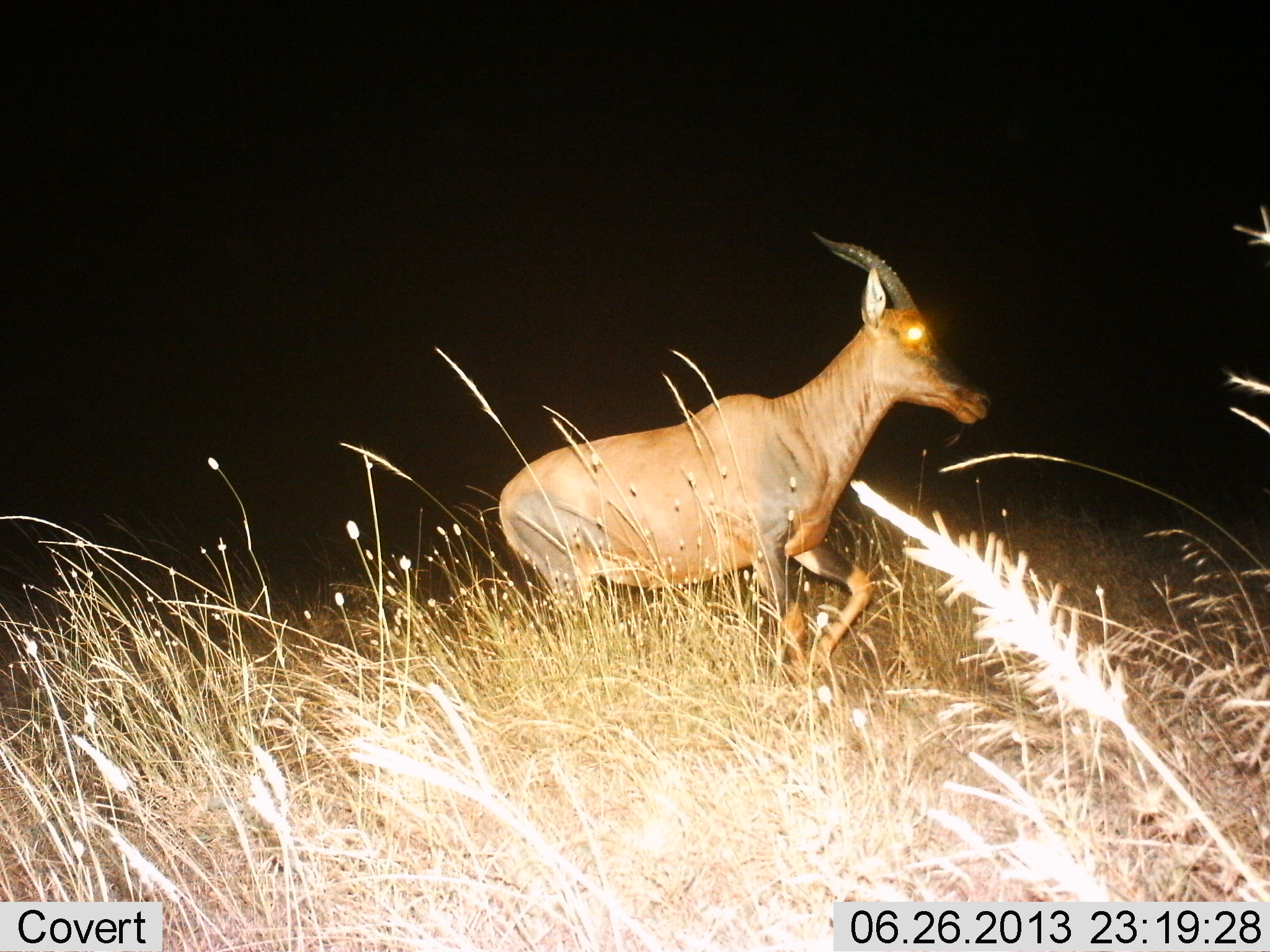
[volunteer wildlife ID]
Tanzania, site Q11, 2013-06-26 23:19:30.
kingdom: Animalia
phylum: Chordata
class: Mammalia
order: Artiodactyla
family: Bovidae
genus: Damaliscus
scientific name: Damaliscus lunatus jimela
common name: topi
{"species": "topi (Damaliscus lunatus jimela)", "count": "1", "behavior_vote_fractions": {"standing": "13%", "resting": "0%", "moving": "93%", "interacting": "0%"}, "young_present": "0%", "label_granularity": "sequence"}